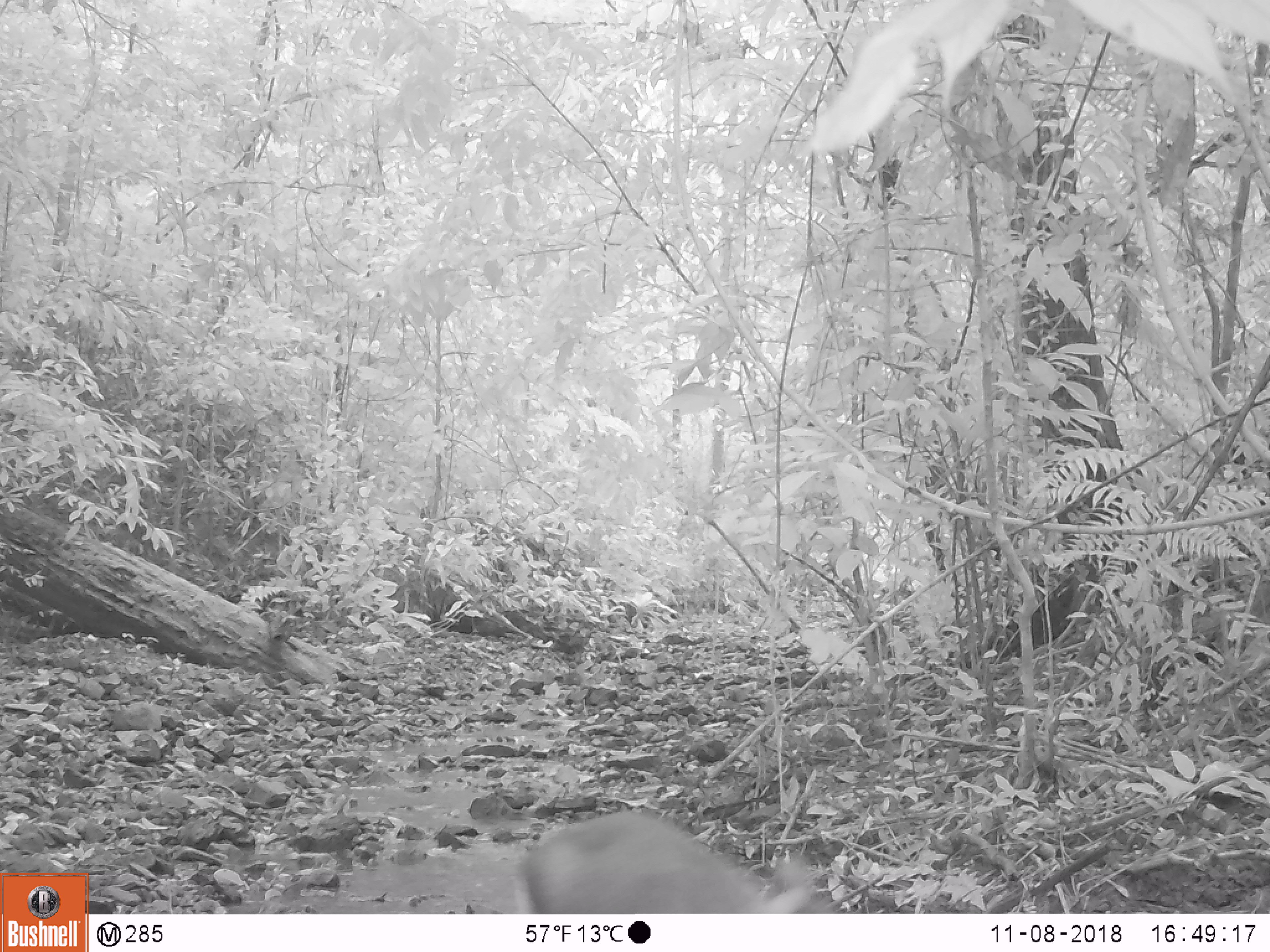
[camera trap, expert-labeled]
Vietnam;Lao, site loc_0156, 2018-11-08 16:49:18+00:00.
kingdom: Animalia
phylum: Chordata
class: Mammalia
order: Artiodactyla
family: Cervidae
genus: Muntiacus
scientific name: Muntiacus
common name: muntjacs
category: unidentified muntjac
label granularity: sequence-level